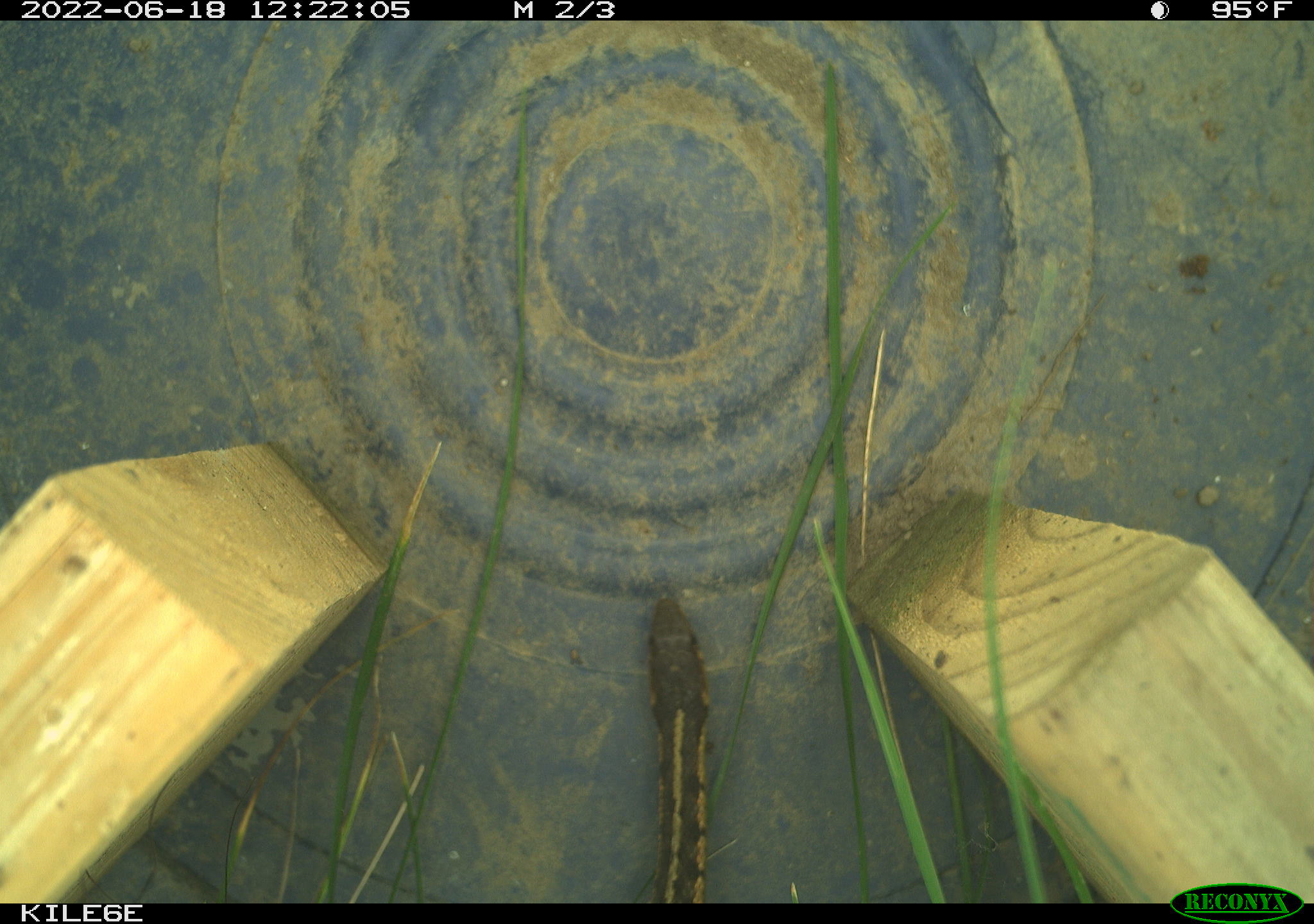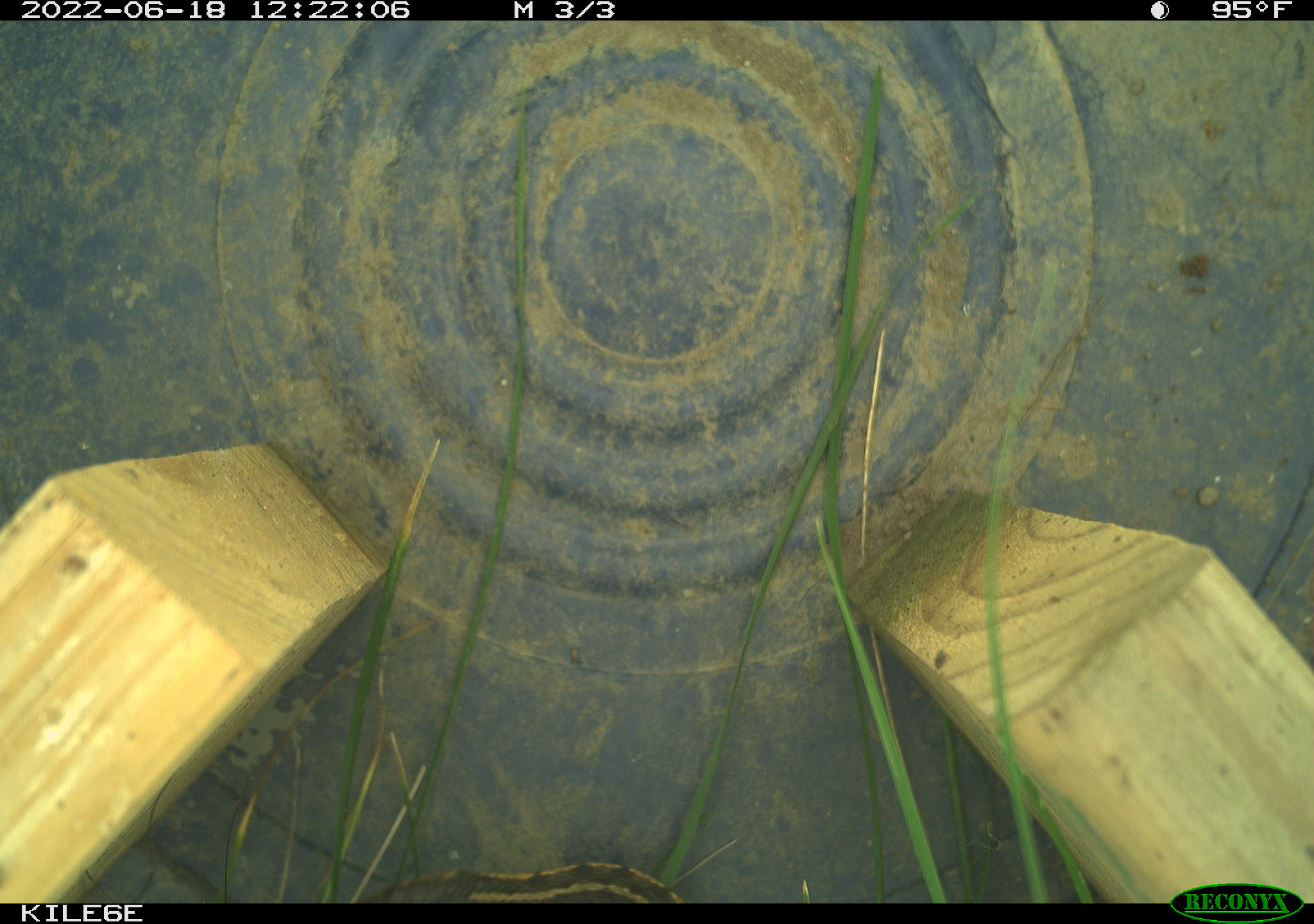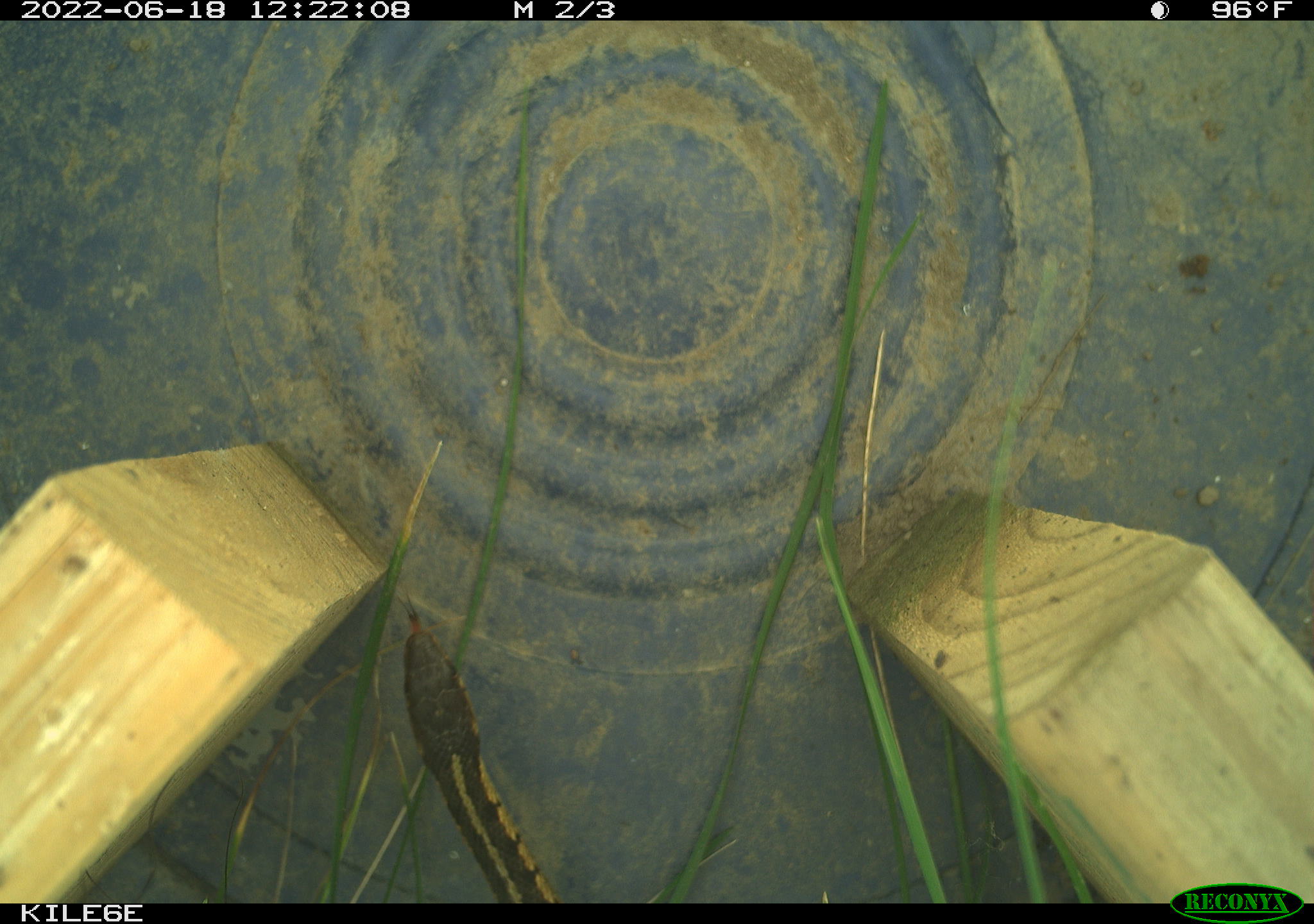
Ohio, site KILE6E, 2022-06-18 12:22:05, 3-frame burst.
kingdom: Animalia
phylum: Chordata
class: Reptilia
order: Squamata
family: Colubridae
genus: Thamnophis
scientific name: Thamnophis sirtalis sirtalis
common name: eastern gartersnake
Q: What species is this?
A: Eastern gartersnake (Thamnophis sirtalis sirtalis).